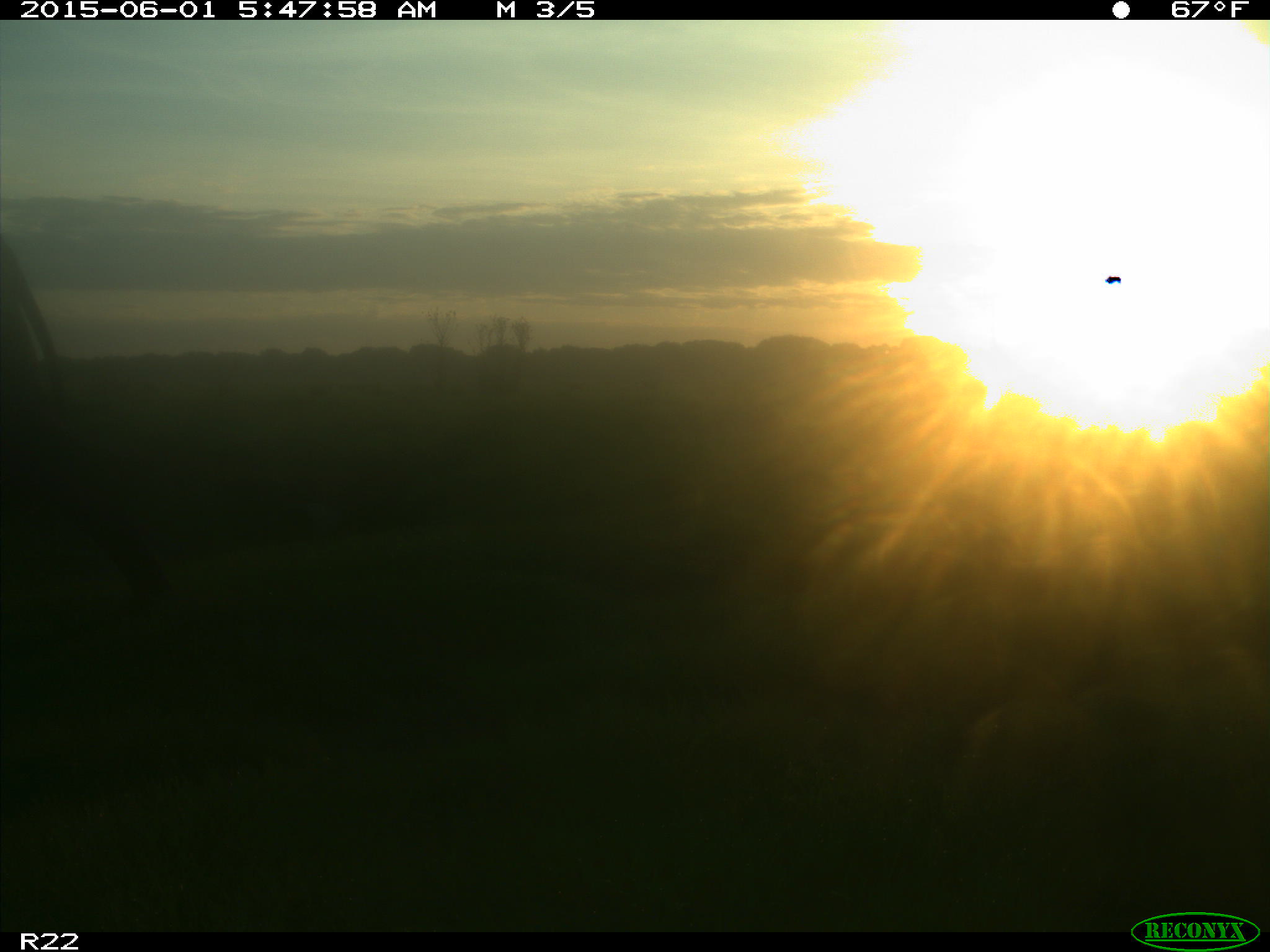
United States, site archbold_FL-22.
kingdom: Animalia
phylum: Chordata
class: Mammalia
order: Artiodactyla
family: Bovidae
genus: Bos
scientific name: Bos taurus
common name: domestic cow